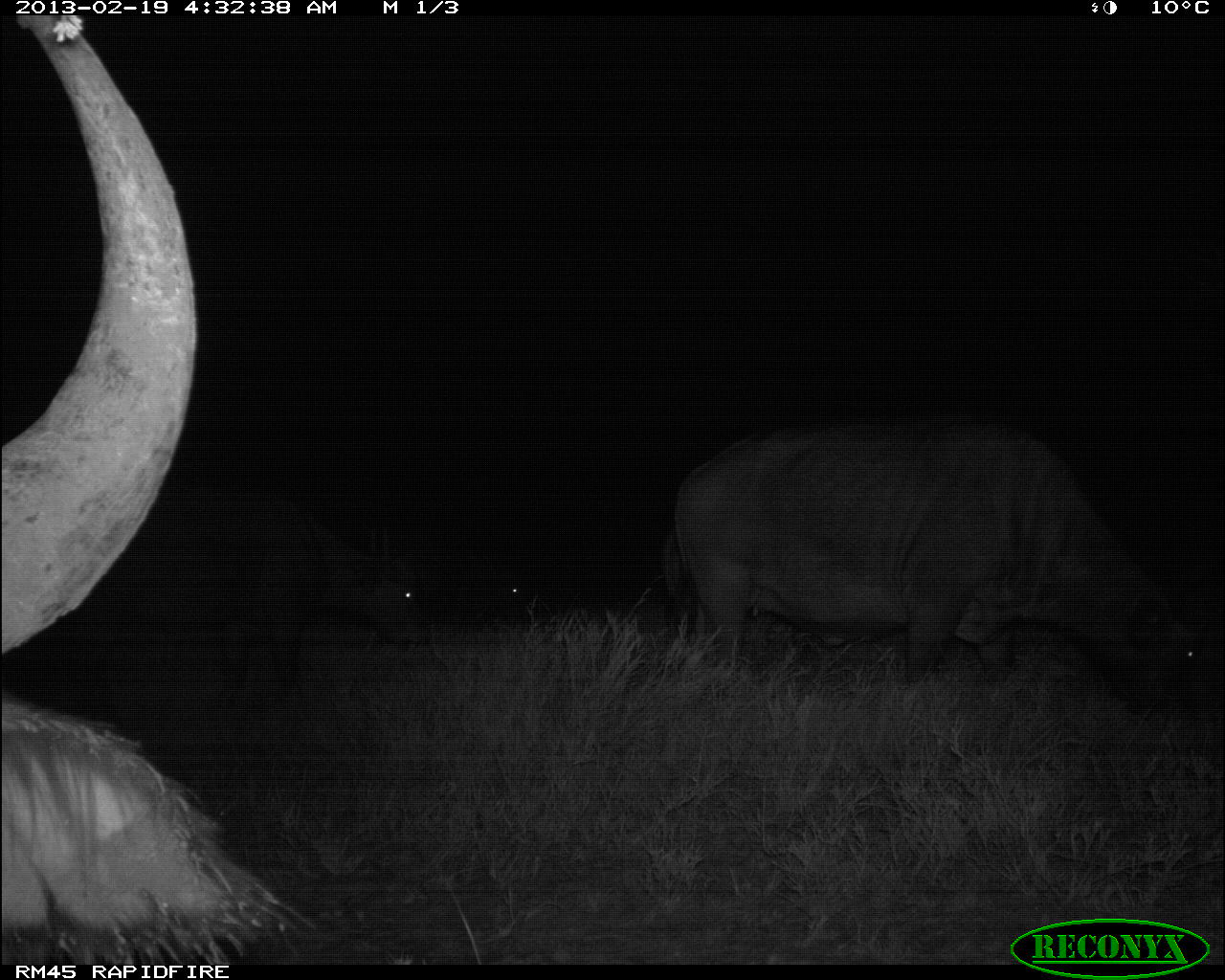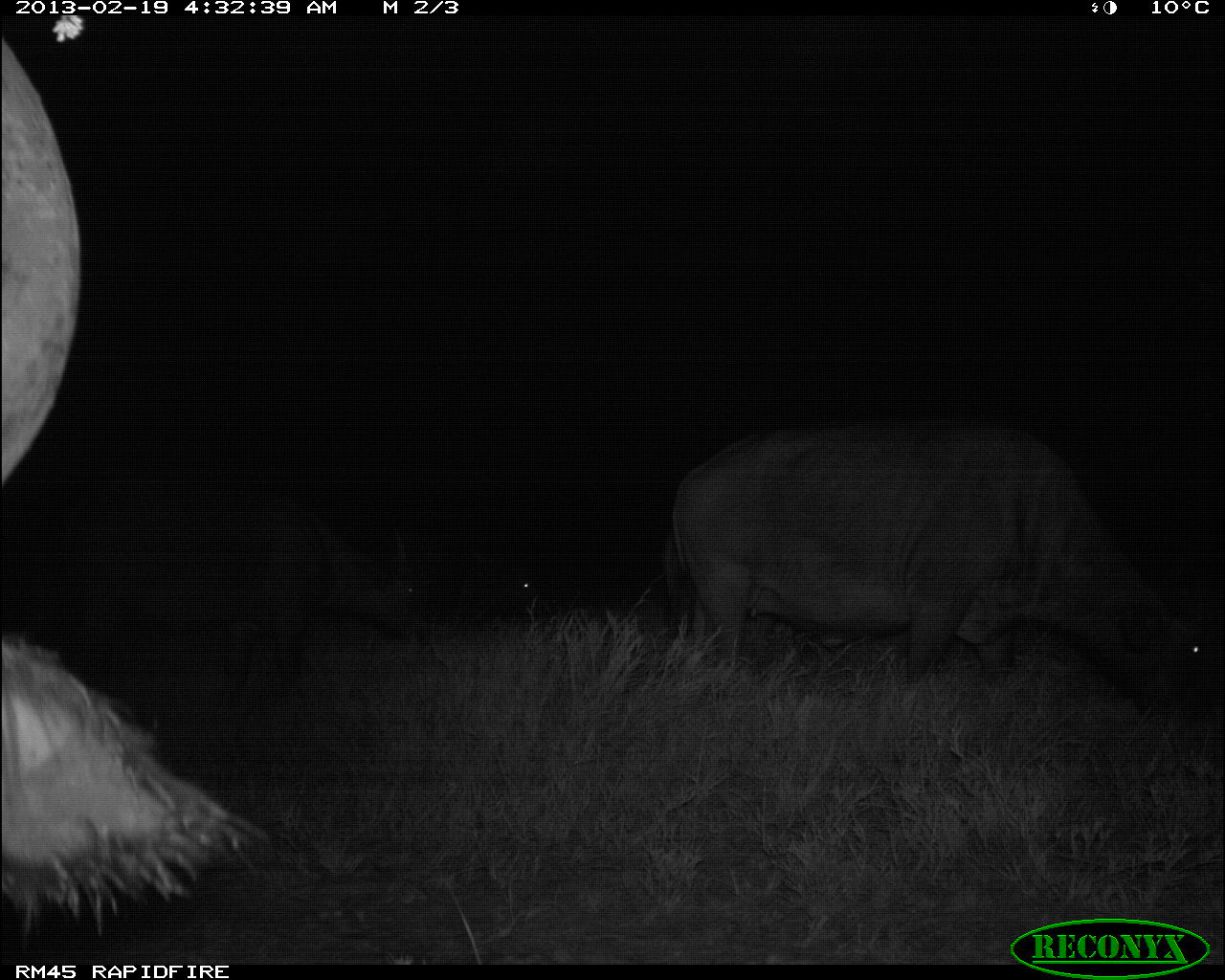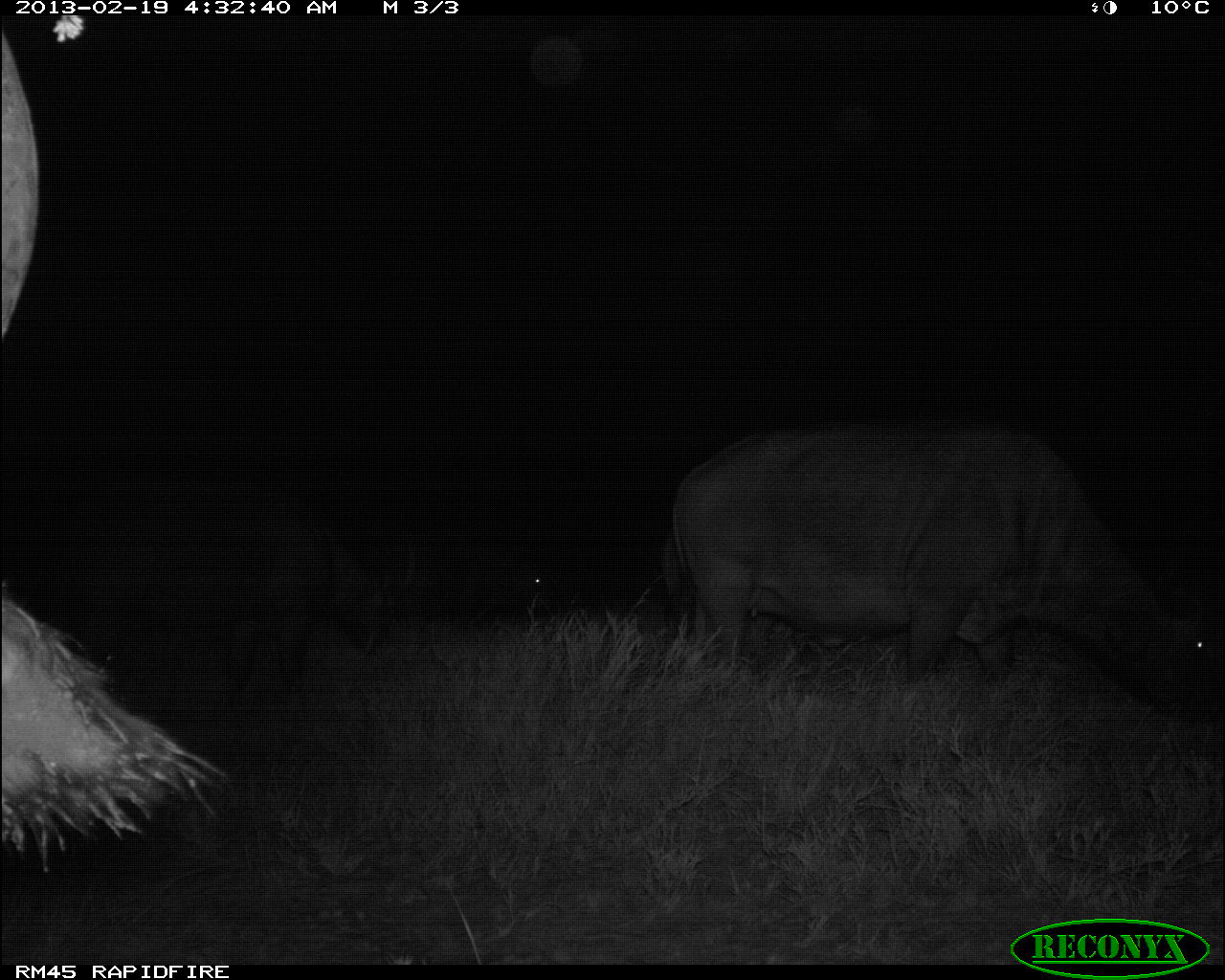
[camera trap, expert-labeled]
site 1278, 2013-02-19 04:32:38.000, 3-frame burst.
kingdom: Animalia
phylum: Chordata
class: Mammalia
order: Artiodactyla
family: Bovidae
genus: Syncerus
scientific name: Syncerus caffer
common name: african buffalo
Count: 5.